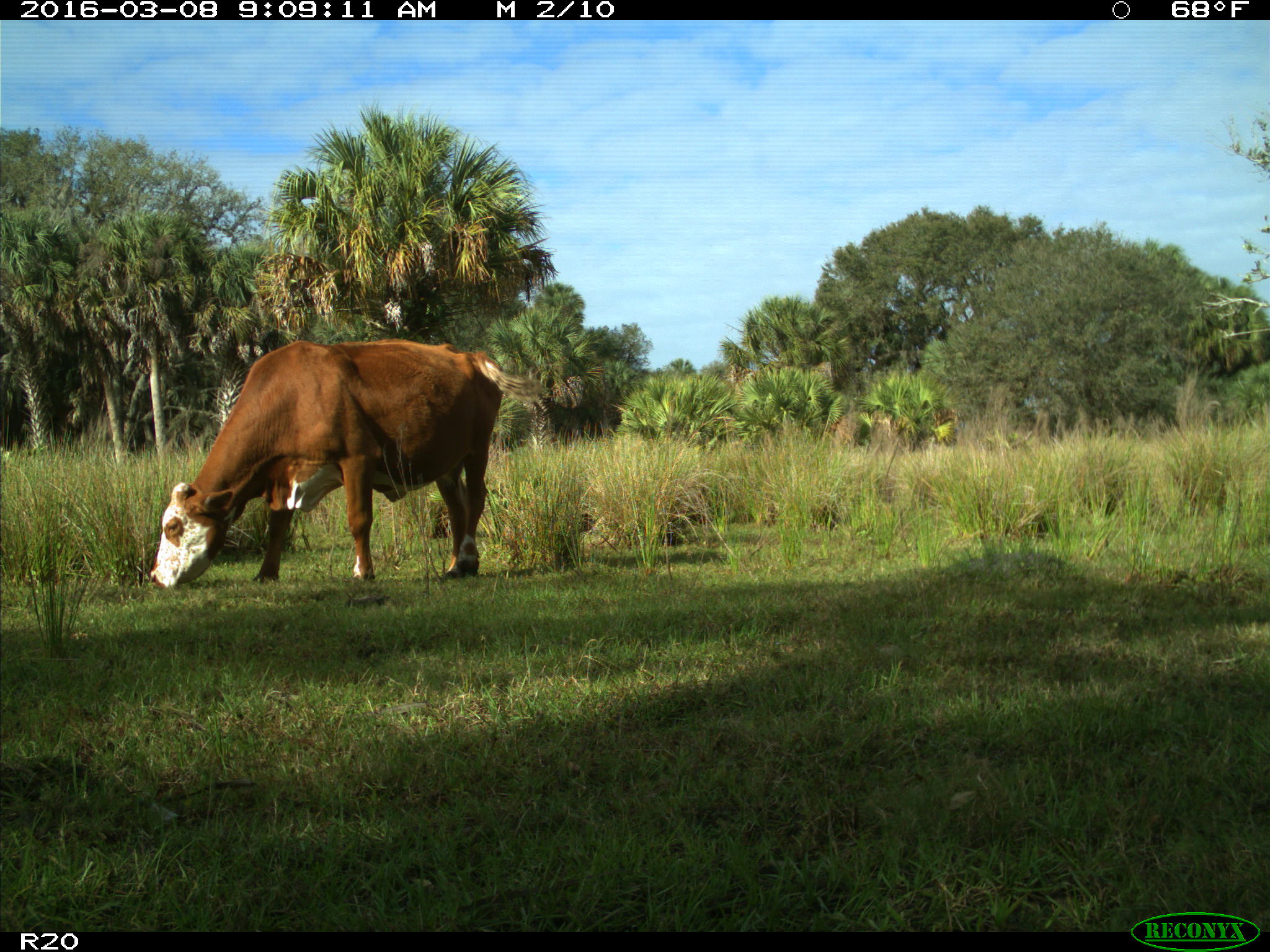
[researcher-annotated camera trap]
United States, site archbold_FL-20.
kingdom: Animalia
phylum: Chordata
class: Mammalia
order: Artiodactyla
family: Bovidae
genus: Bos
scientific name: Bos taurus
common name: domestic cow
Bos taurus (domestic cow).